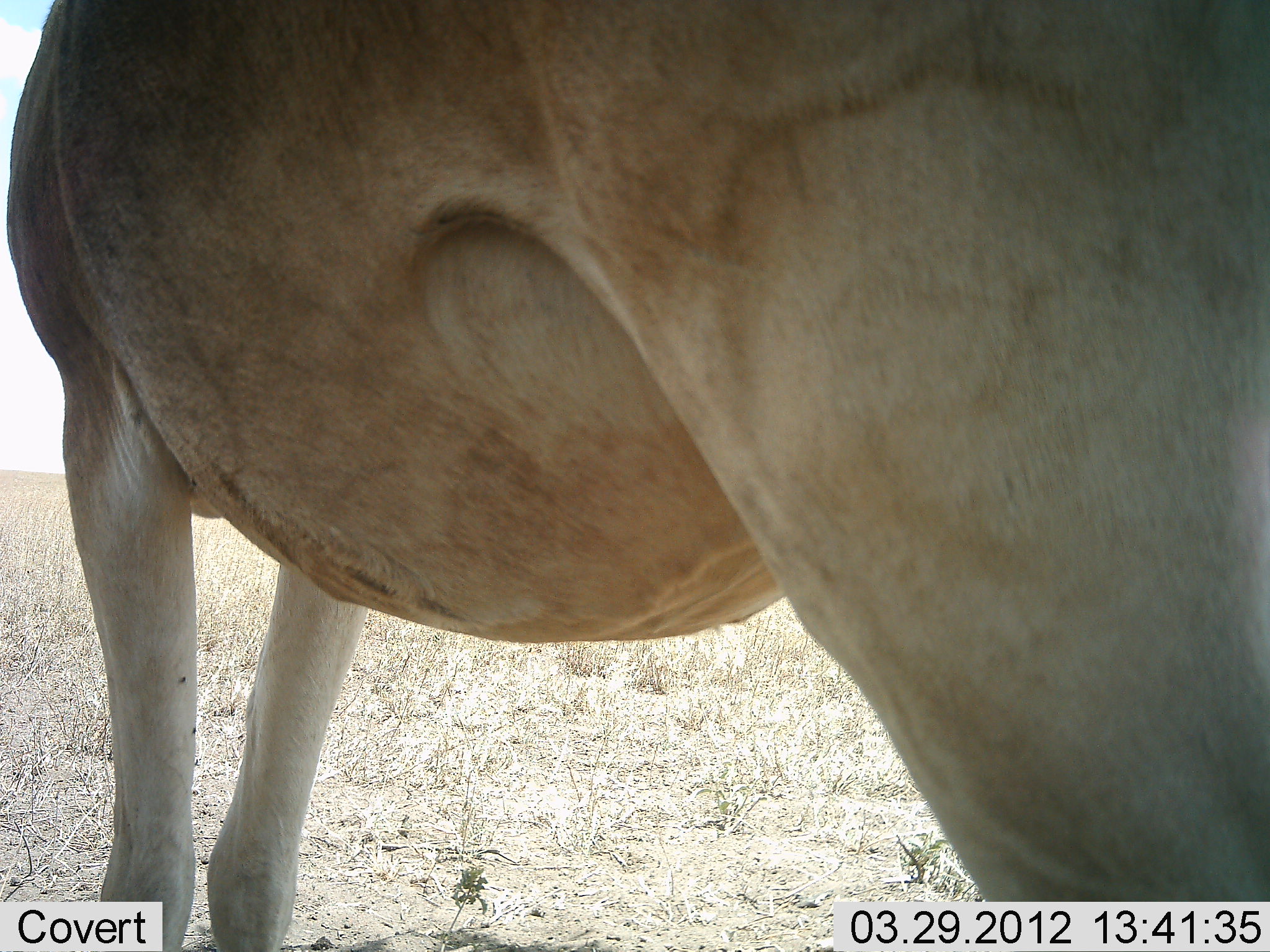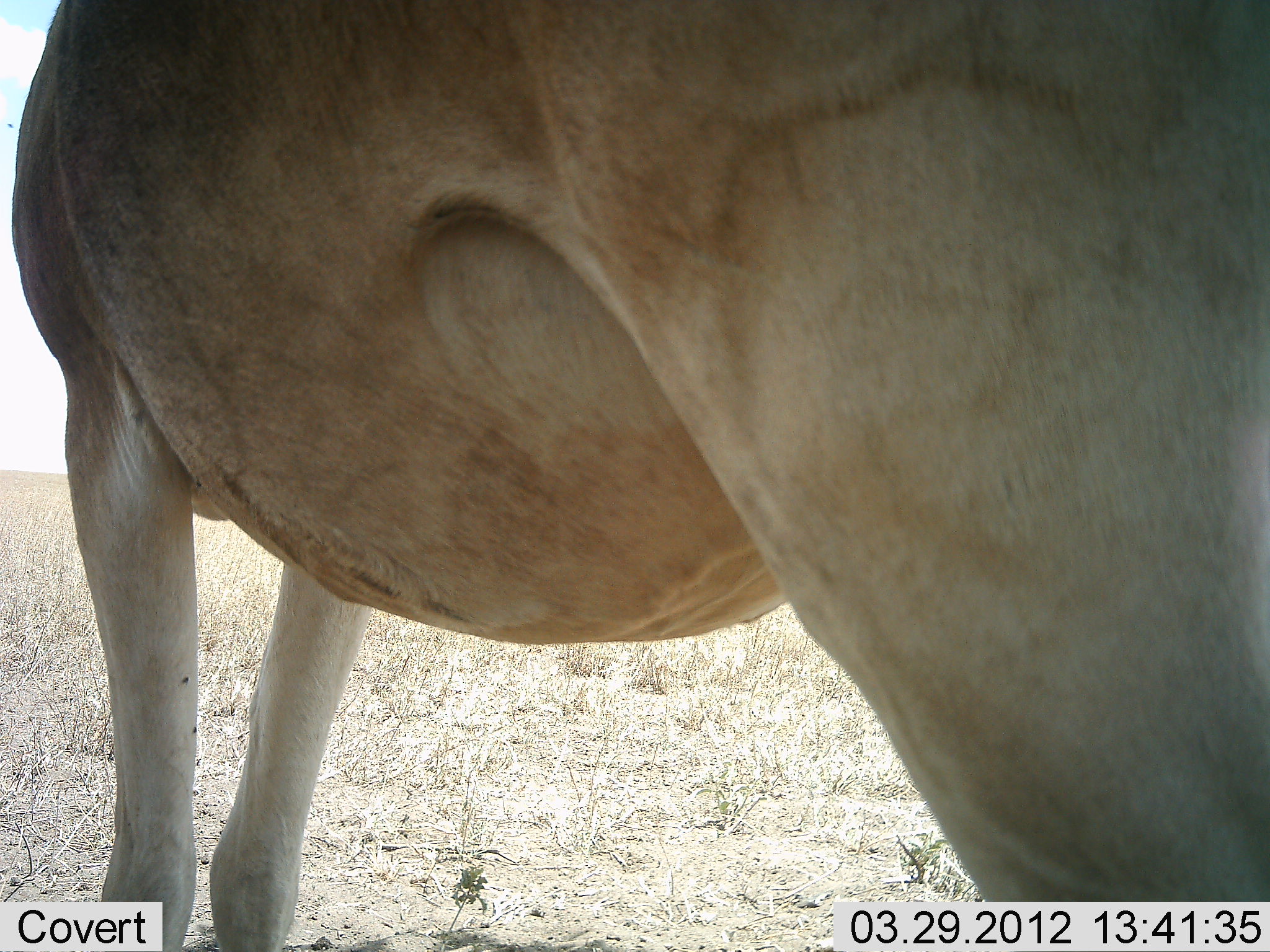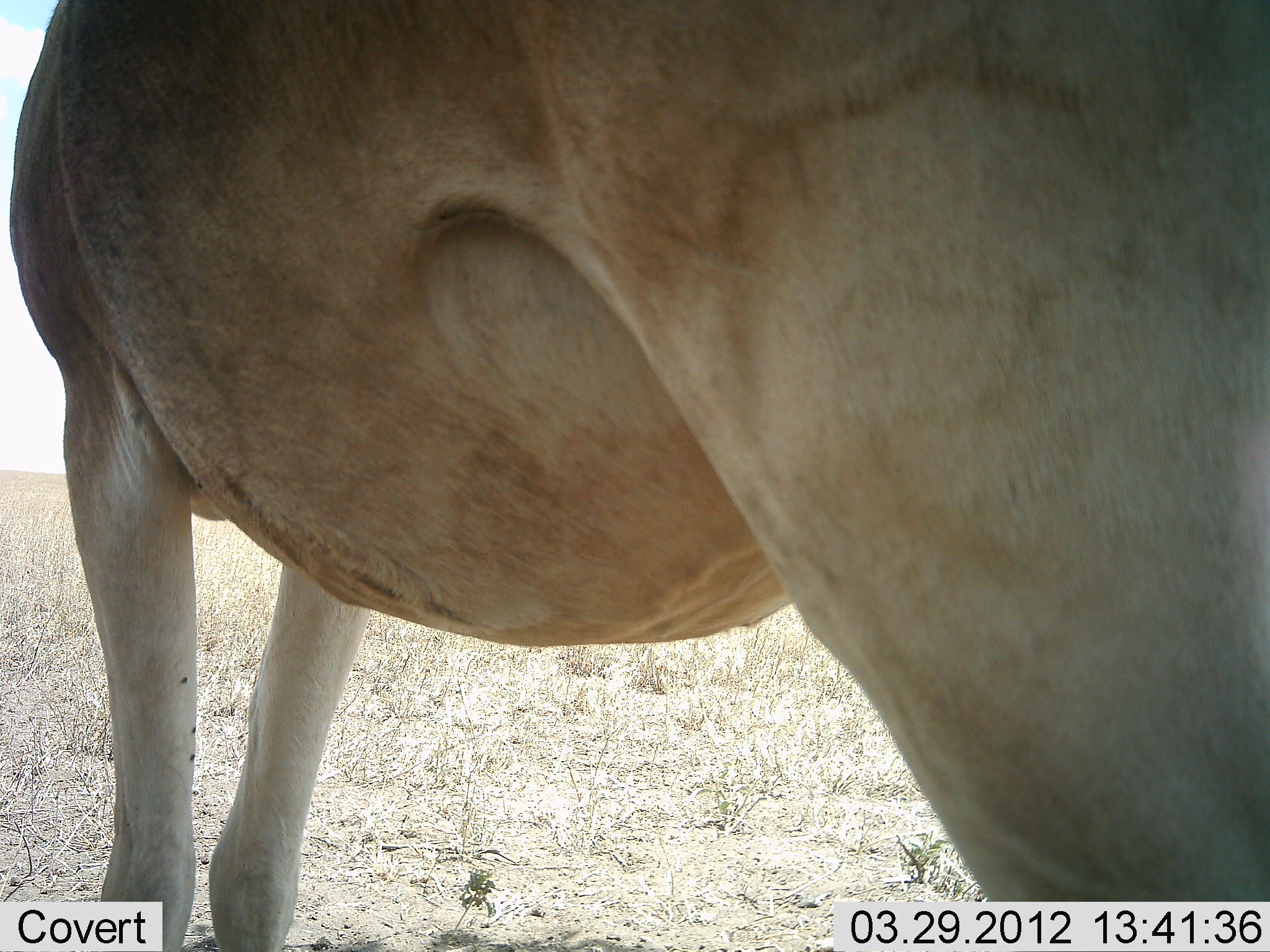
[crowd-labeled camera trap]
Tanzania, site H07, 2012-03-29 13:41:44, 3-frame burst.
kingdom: Animalia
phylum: Chordata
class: Mammalia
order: Artiodactyla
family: Bovidae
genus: Alcelaphus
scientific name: Alcelaphus buselaphus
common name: hartebeest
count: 1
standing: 100%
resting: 0%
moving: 0%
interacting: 0%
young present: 0%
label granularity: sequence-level